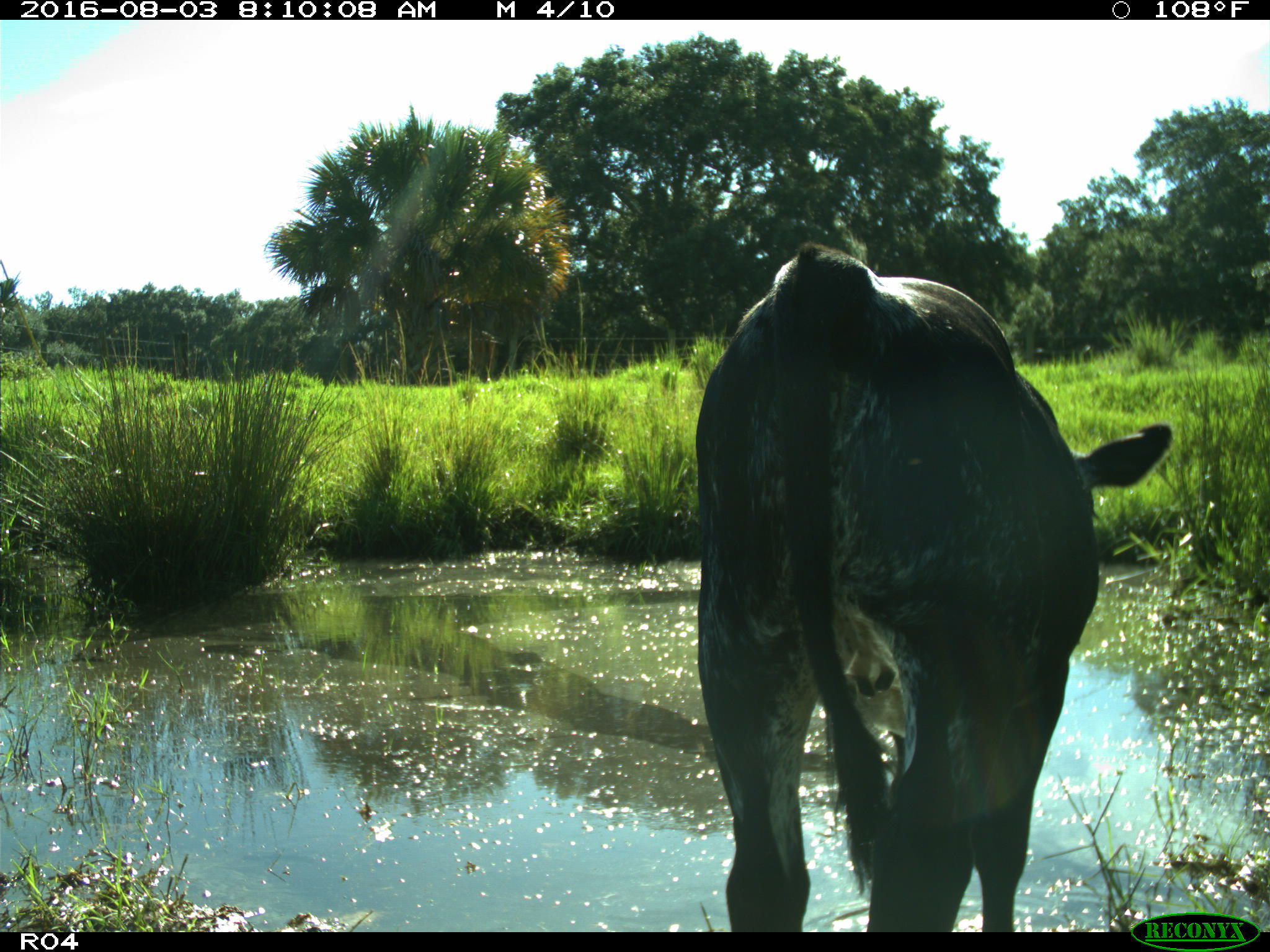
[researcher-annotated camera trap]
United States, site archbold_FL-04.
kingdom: Animalia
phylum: Chordata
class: Mammalia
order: Artiodactyla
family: Bovidae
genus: Bos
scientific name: Bos taurus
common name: domestic cow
Bos taurus (domestic cow).